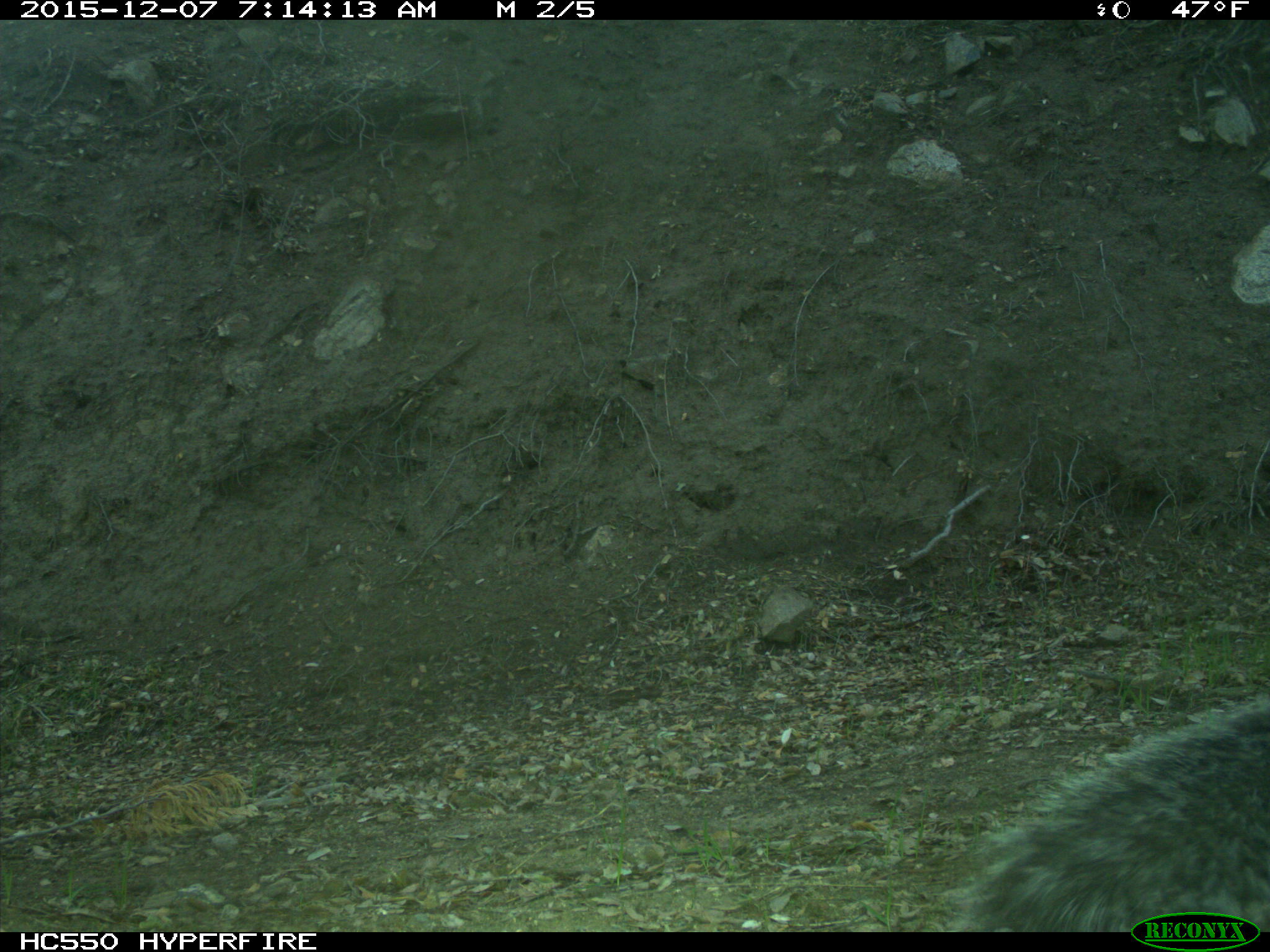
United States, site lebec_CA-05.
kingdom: Animalia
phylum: Chordata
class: Mammalia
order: Rodentia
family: Sciuridae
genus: Sciurus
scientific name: Sciurus carolinensis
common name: eastern gray squirrel